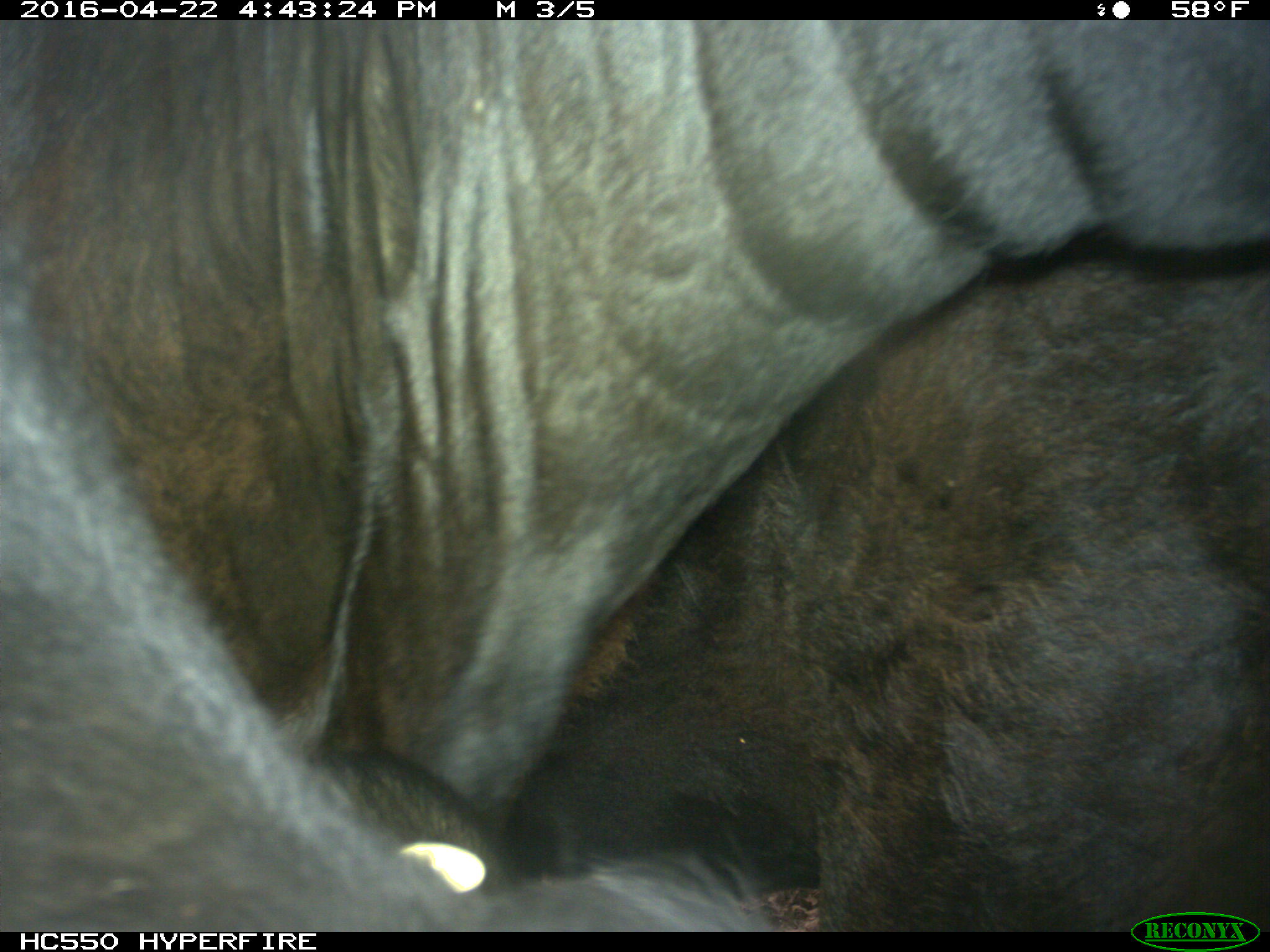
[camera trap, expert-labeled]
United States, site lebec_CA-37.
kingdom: Animalia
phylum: Chordata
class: Mammalia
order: Artiodactyla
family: Bovidae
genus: Bos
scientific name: Bos taurus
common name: domestic cow